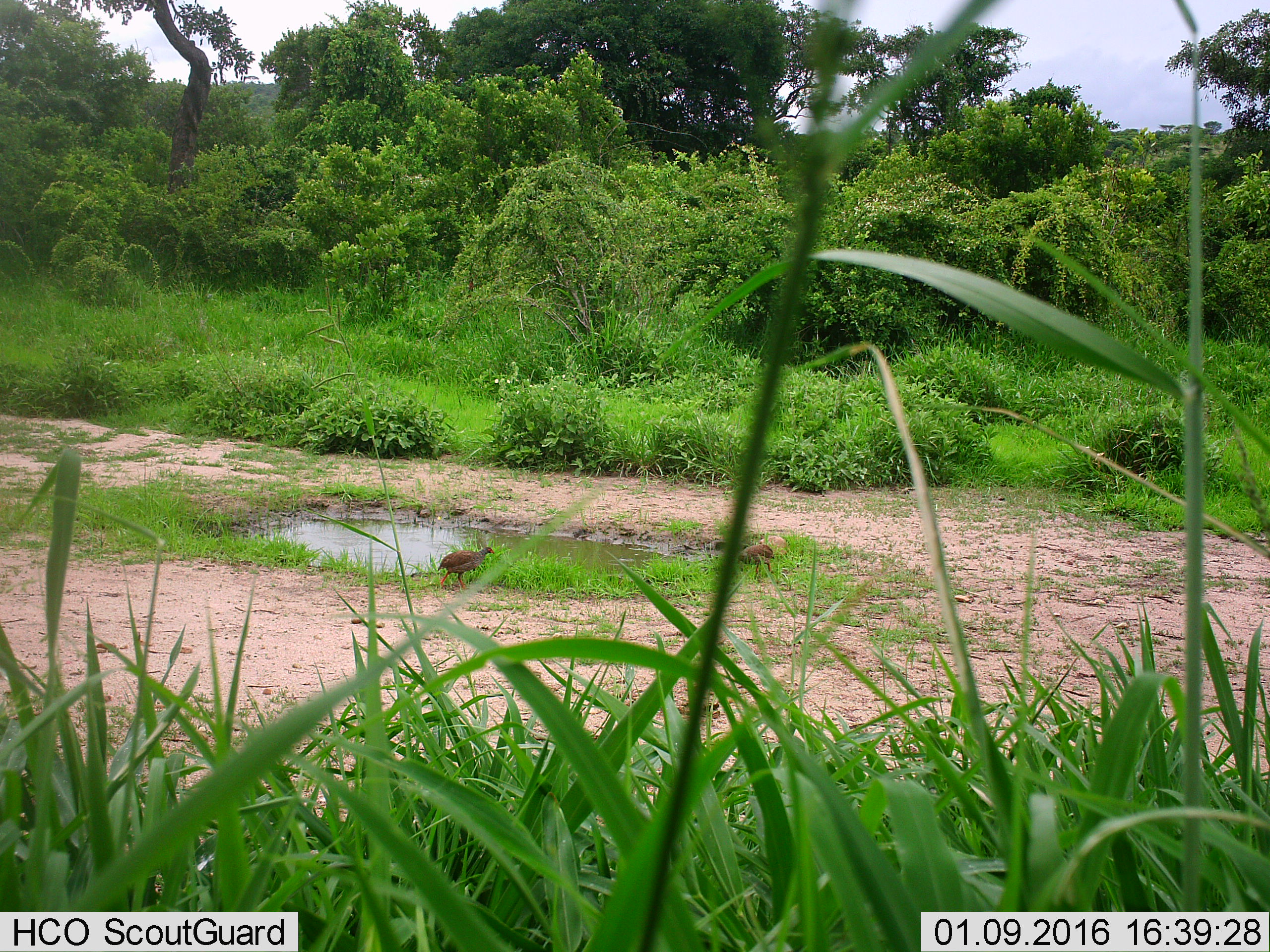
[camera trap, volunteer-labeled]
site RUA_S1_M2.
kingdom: Animalia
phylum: Chordata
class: Aves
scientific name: Aves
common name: bird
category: birdother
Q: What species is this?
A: Birdother (bird) (Aves).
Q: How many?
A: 2.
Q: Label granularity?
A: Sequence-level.